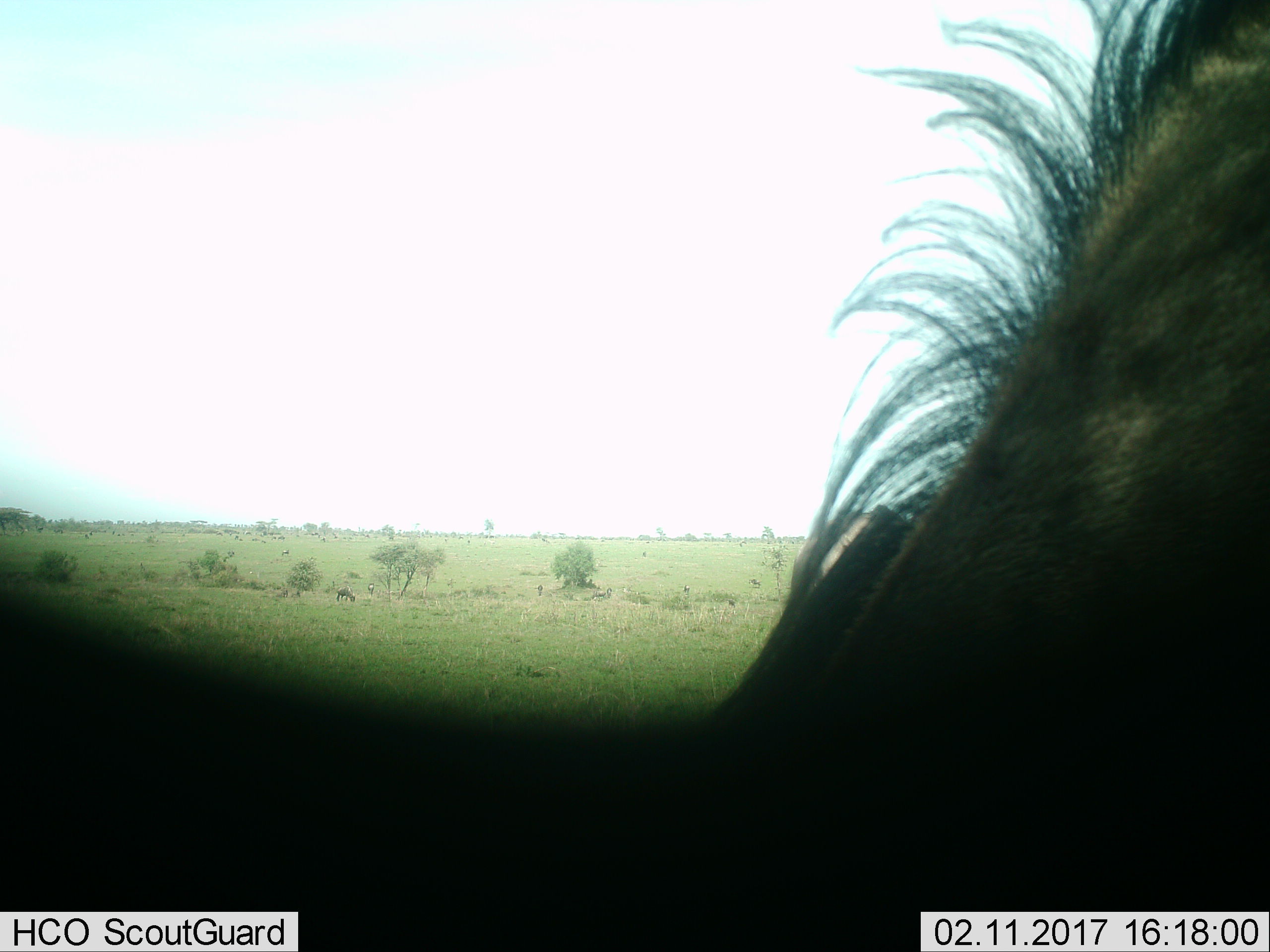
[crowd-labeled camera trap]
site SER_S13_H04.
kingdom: Animalia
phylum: Chordata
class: Mammalia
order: Artiodactyla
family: Bovidae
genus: Connochaetes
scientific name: Connochaetes taurinus taurinus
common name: blue wildebeest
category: wildebeestblue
Wildebeestblue (blue wildebeest) (Connochaetes taurinus taurinus), count 1. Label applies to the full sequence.